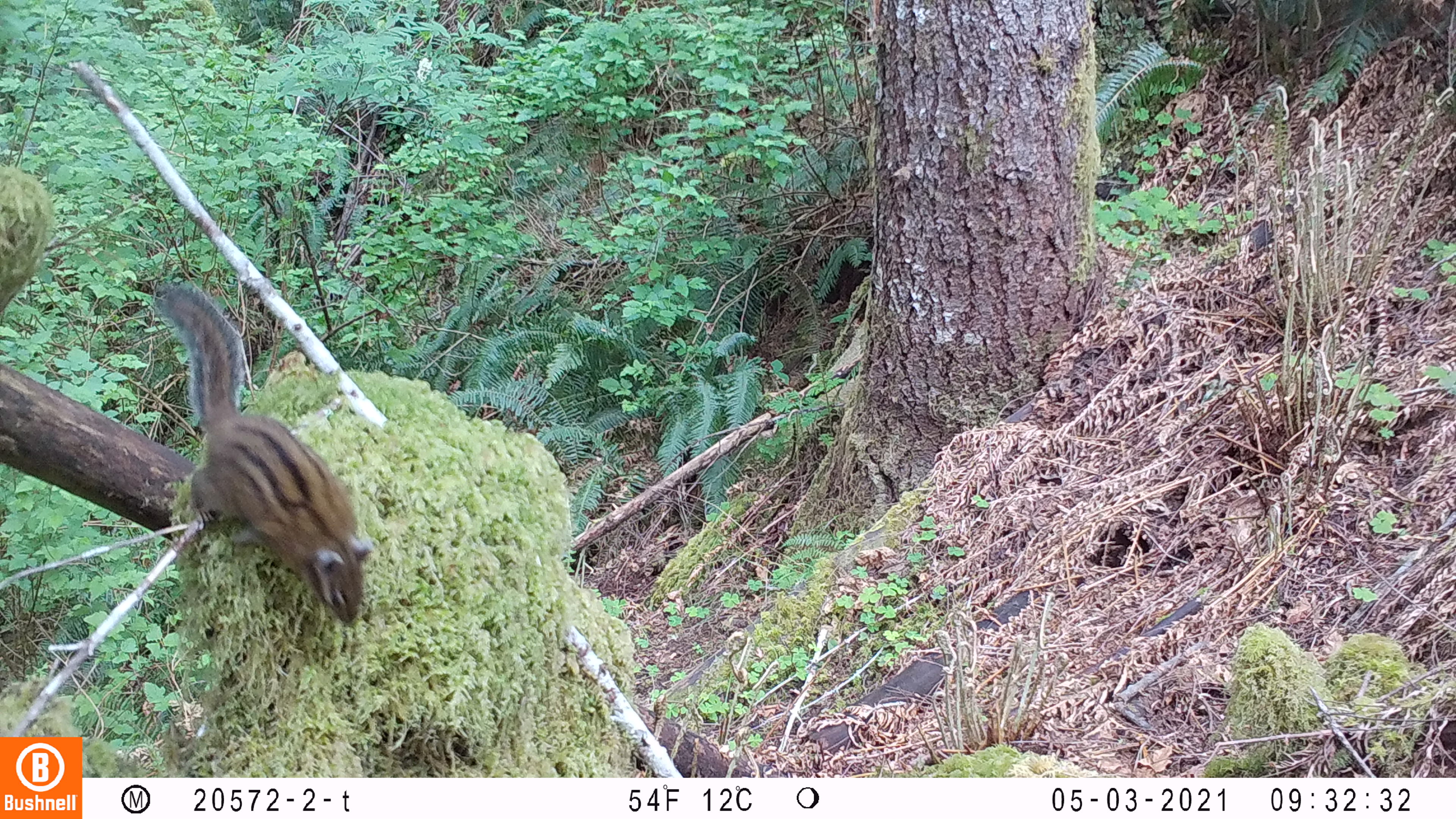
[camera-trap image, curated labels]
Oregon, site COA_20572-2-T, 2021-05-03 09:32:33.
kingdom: Animalia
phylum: Chordata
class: Mammalia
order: Rodentia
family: Sciuridae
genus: Neotamias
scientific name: Neotamias townsendii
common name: townsend's chipmunk